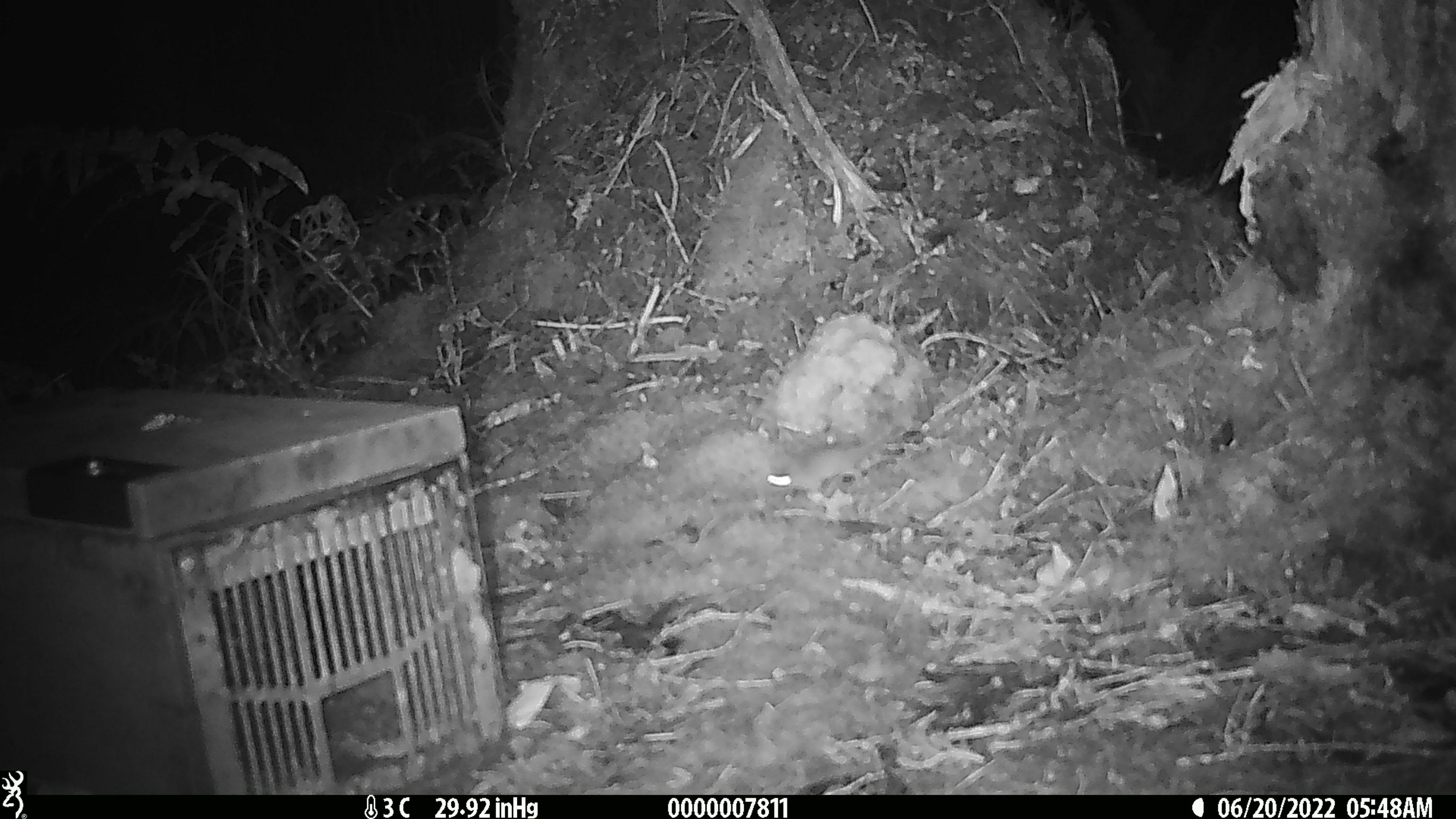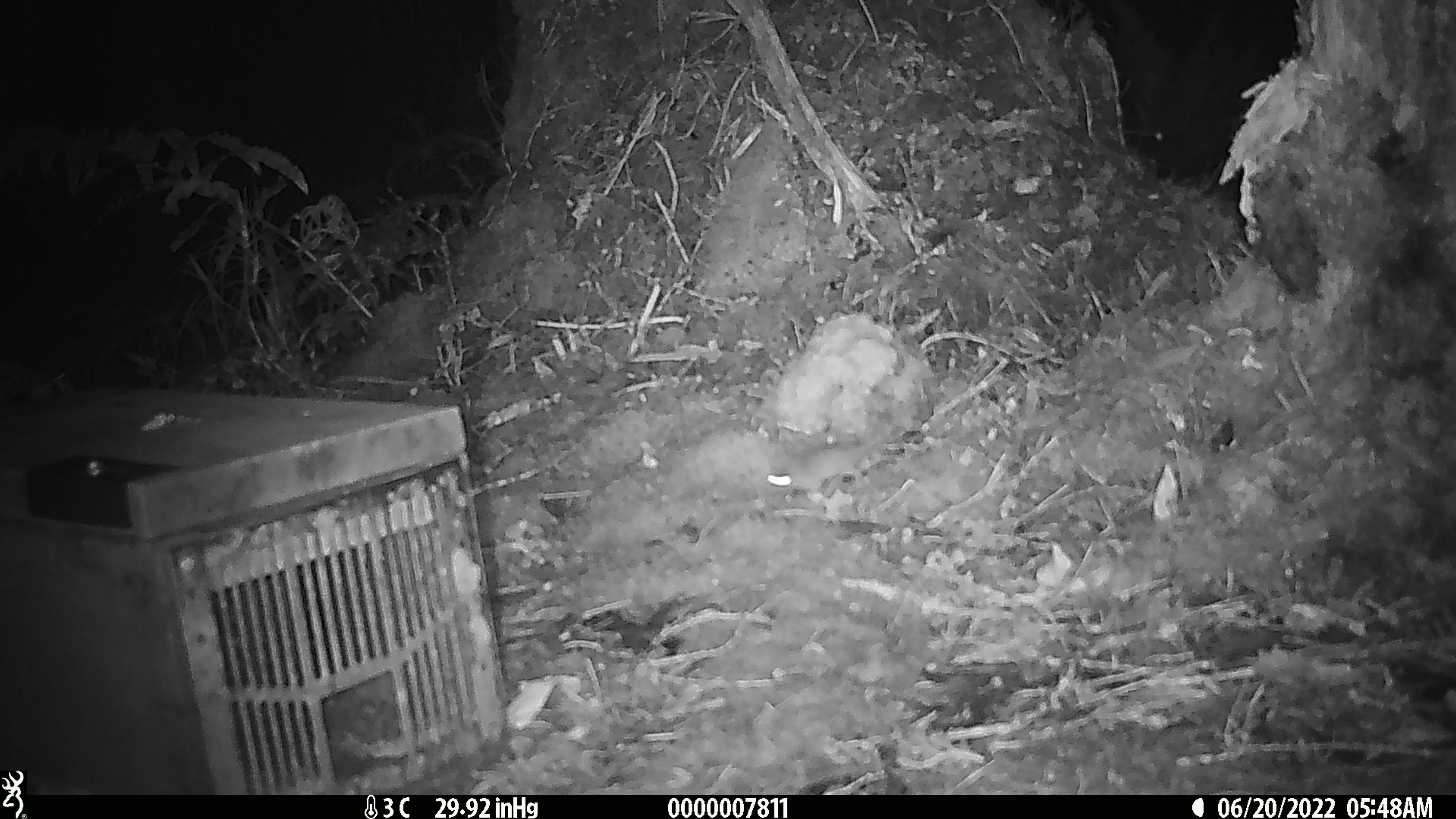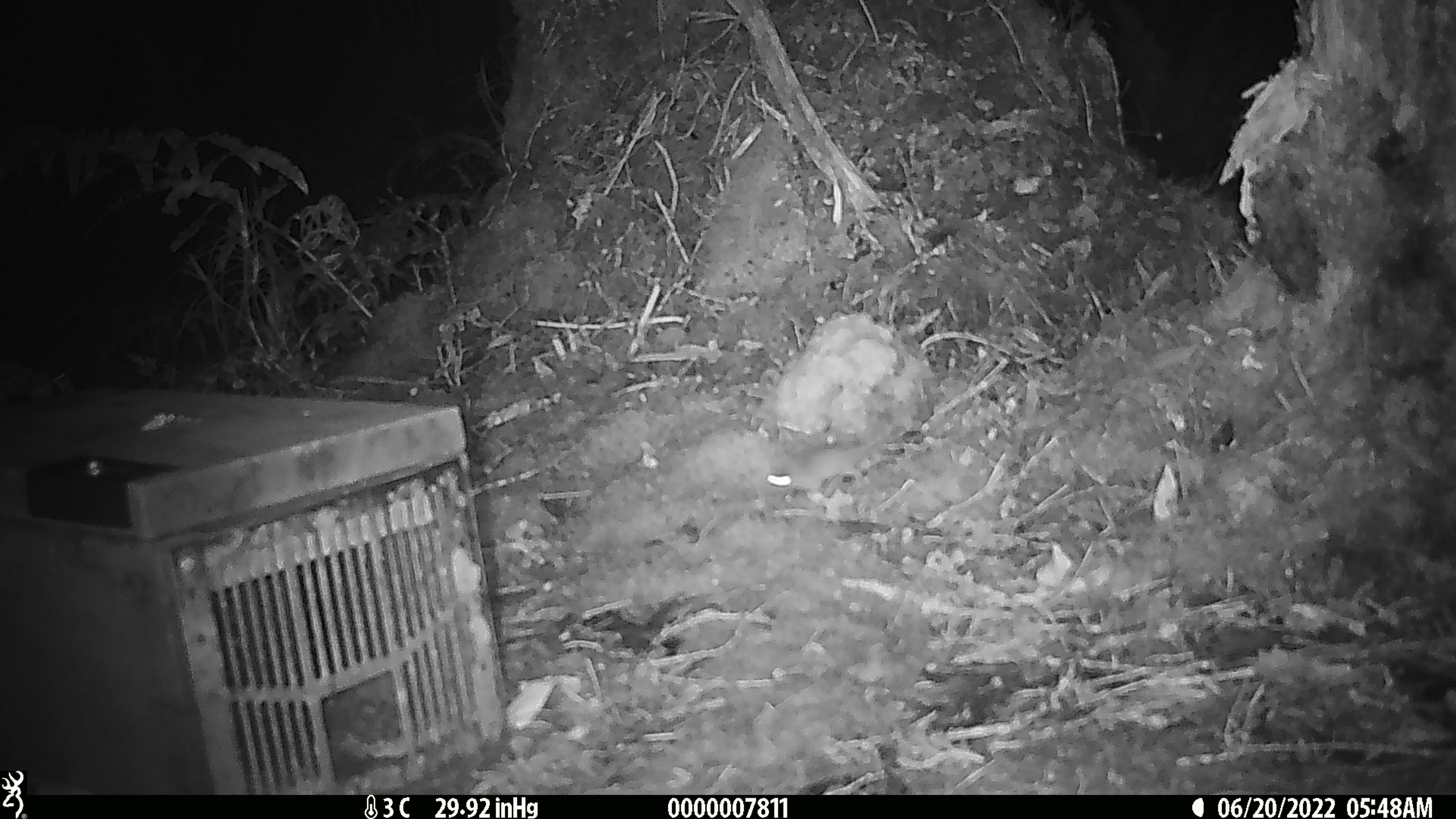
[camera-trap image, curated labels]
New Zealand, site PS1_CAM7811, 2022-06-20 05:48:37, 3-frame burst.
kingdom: Animalia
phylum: Chordata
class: Mammalia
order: Rodentia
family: Muridae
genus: Mus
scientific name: Mus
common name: mouse